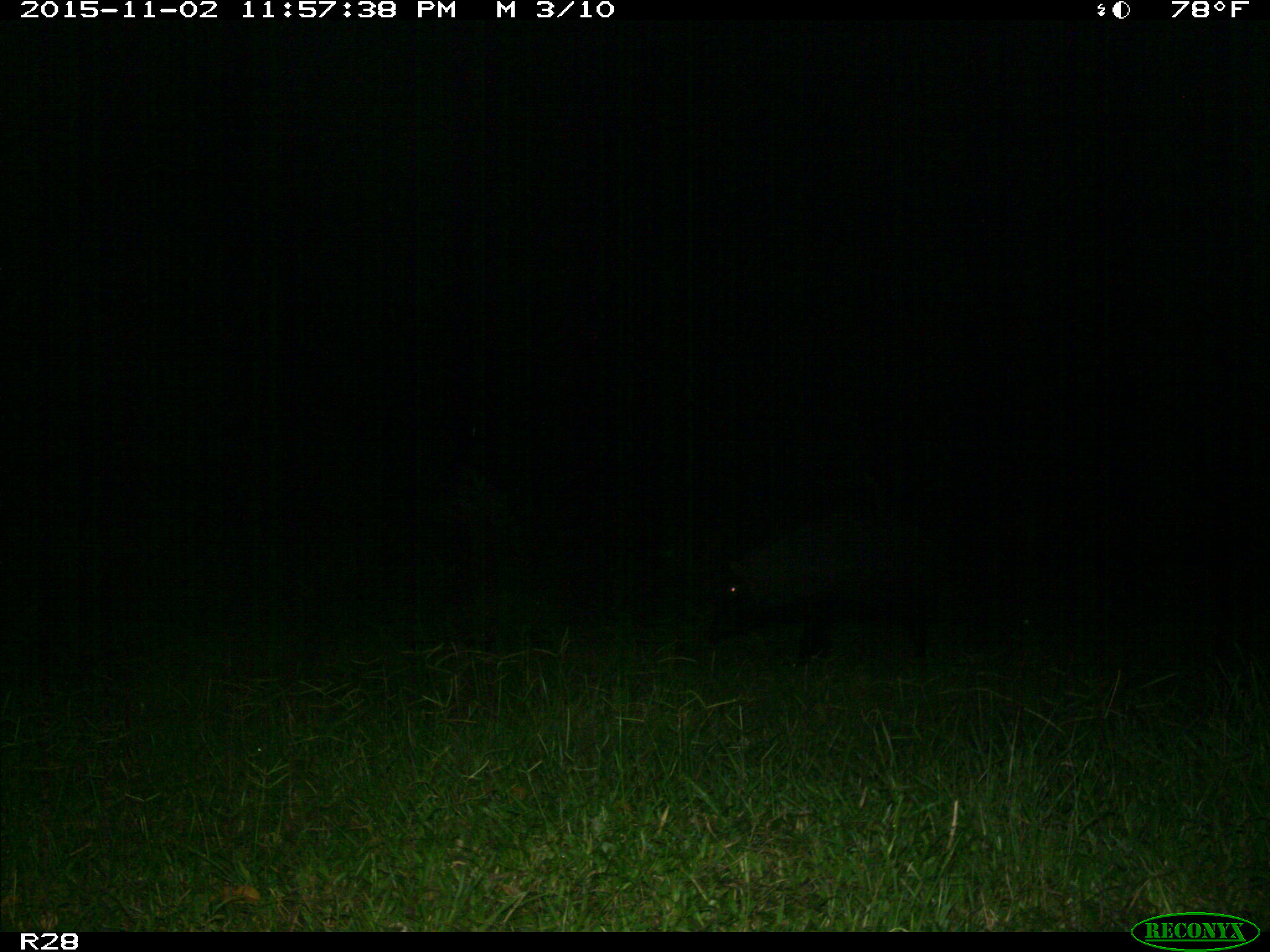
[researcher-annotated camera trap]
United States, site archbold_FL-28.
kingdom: Animalia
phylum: Chordata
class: Mammalia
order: Artiodactyla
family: Suidae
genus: Sus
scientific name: Sus scrofa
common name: wild boar